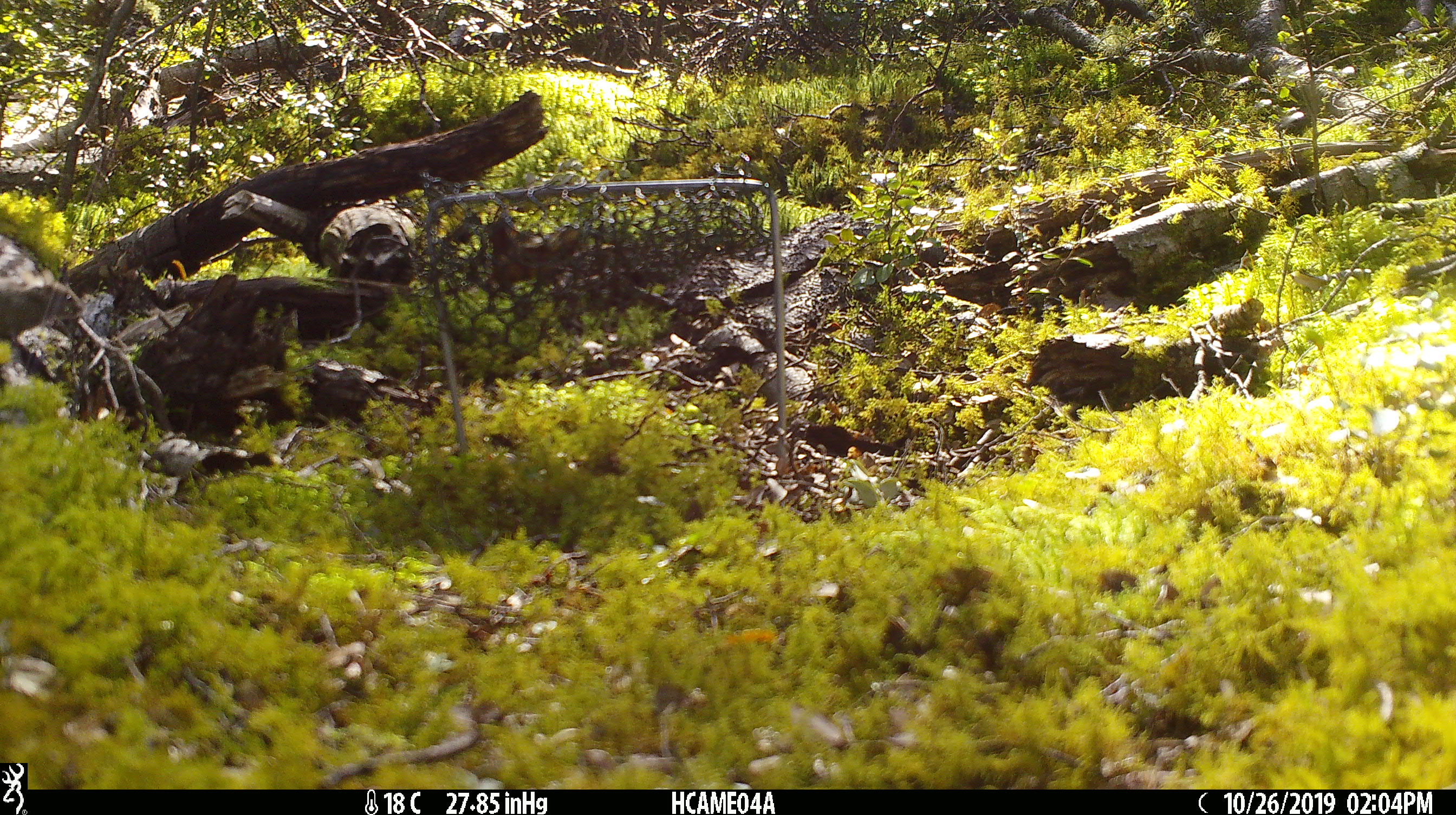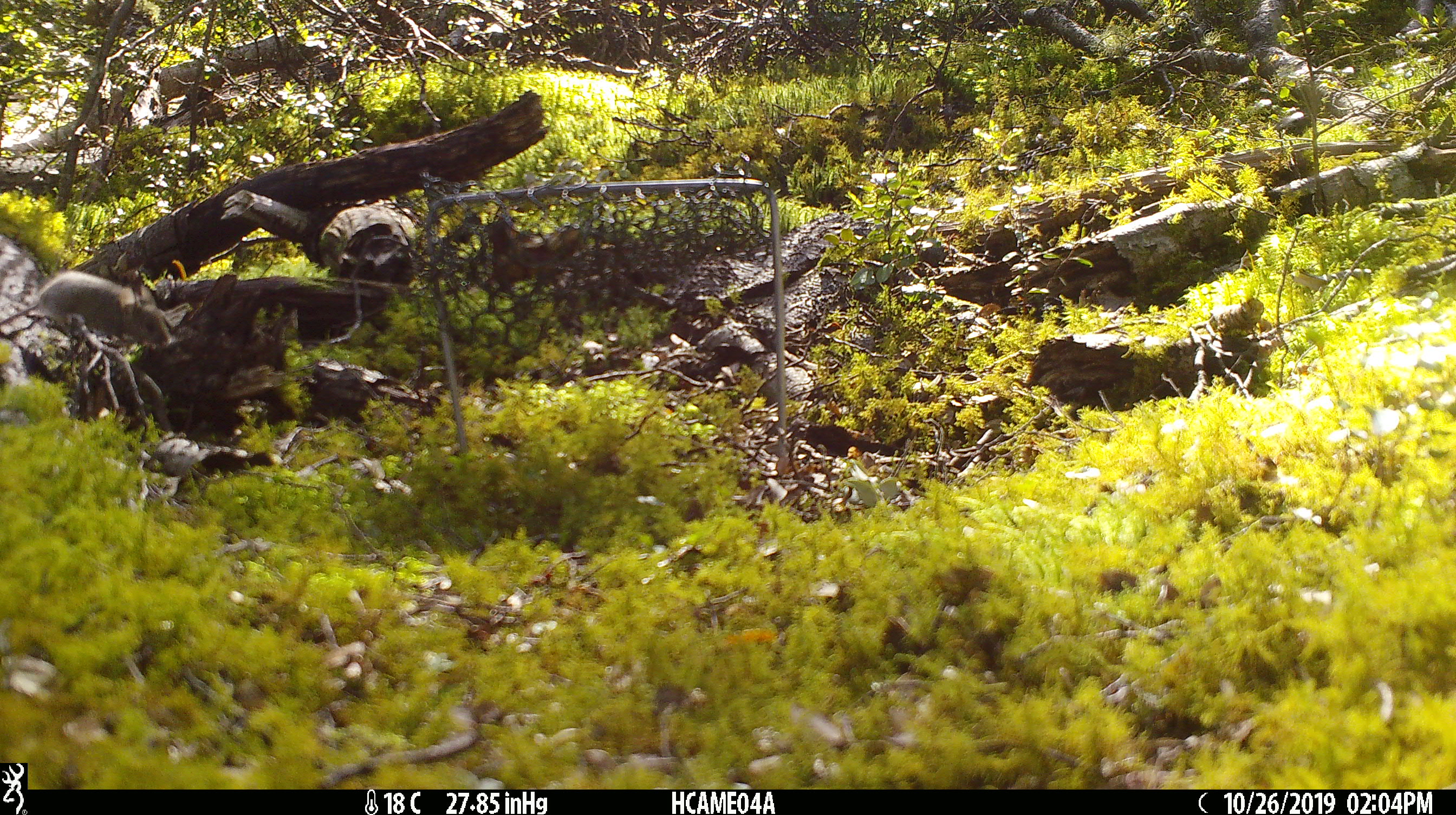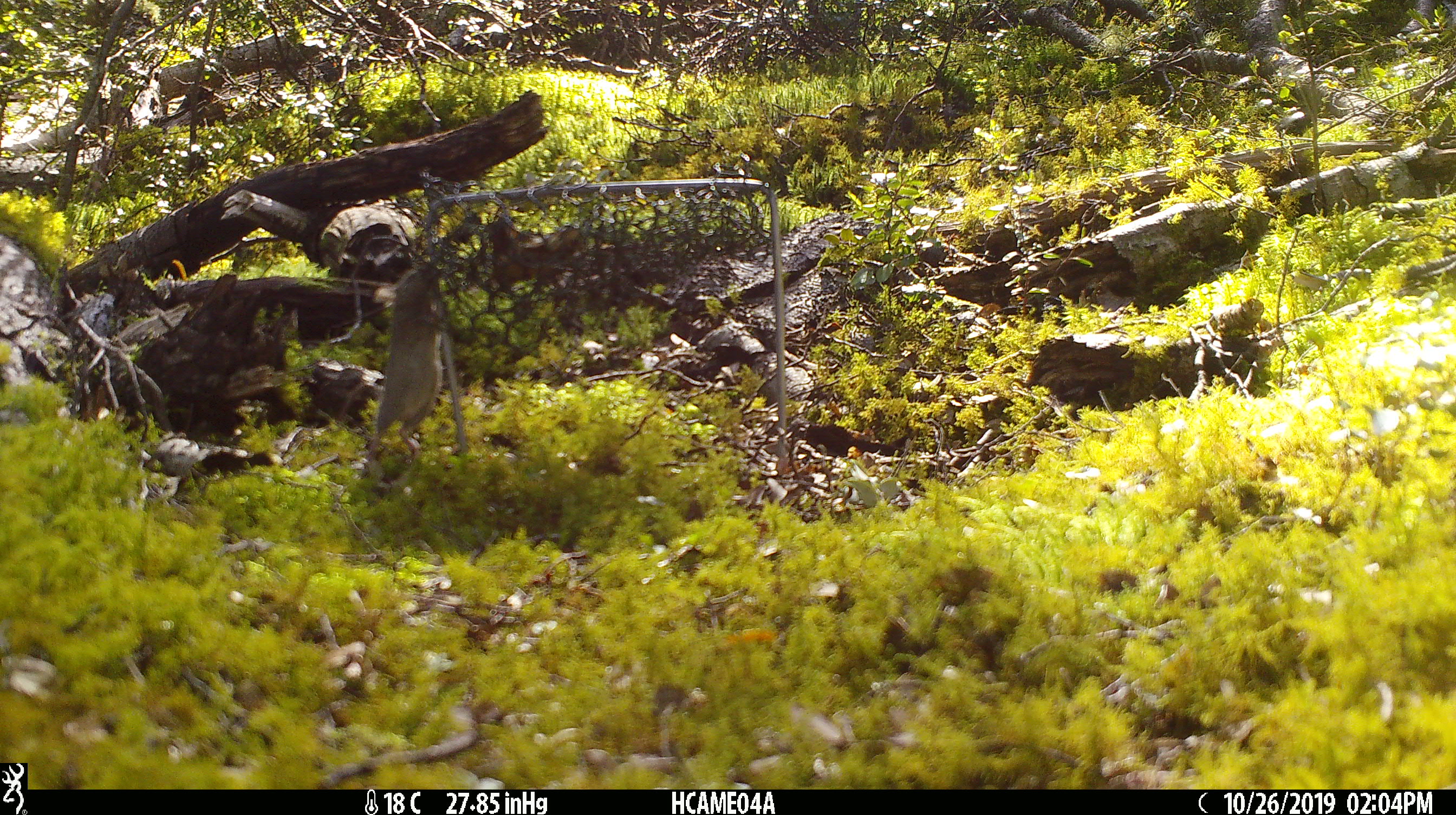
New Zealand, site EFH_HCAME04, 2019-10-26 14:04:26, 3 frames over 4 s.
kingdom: Animalia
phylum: Chordata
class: Mammalia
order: Rodentia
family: Muridae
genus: Mus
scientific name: Mus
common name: mouse